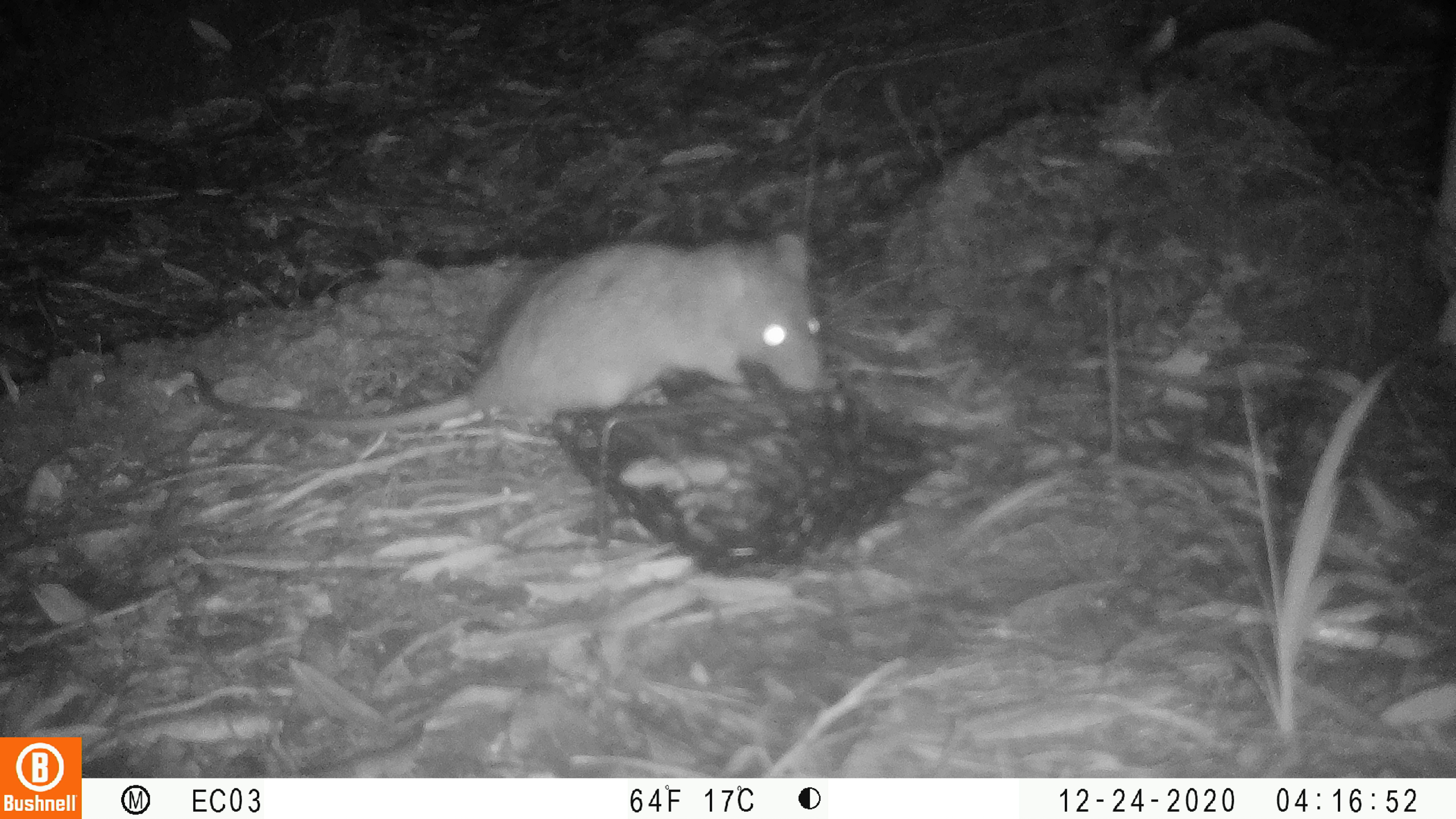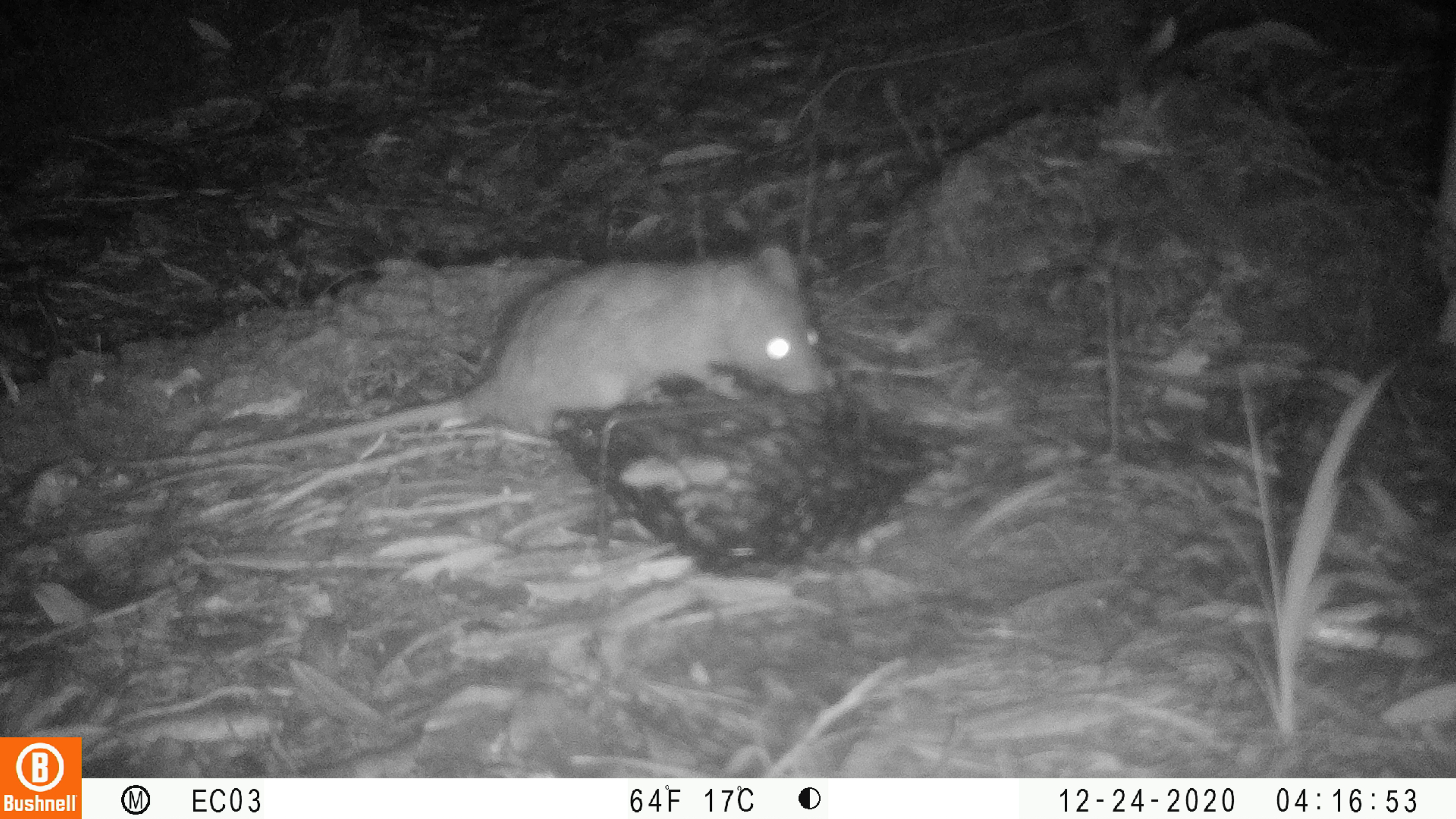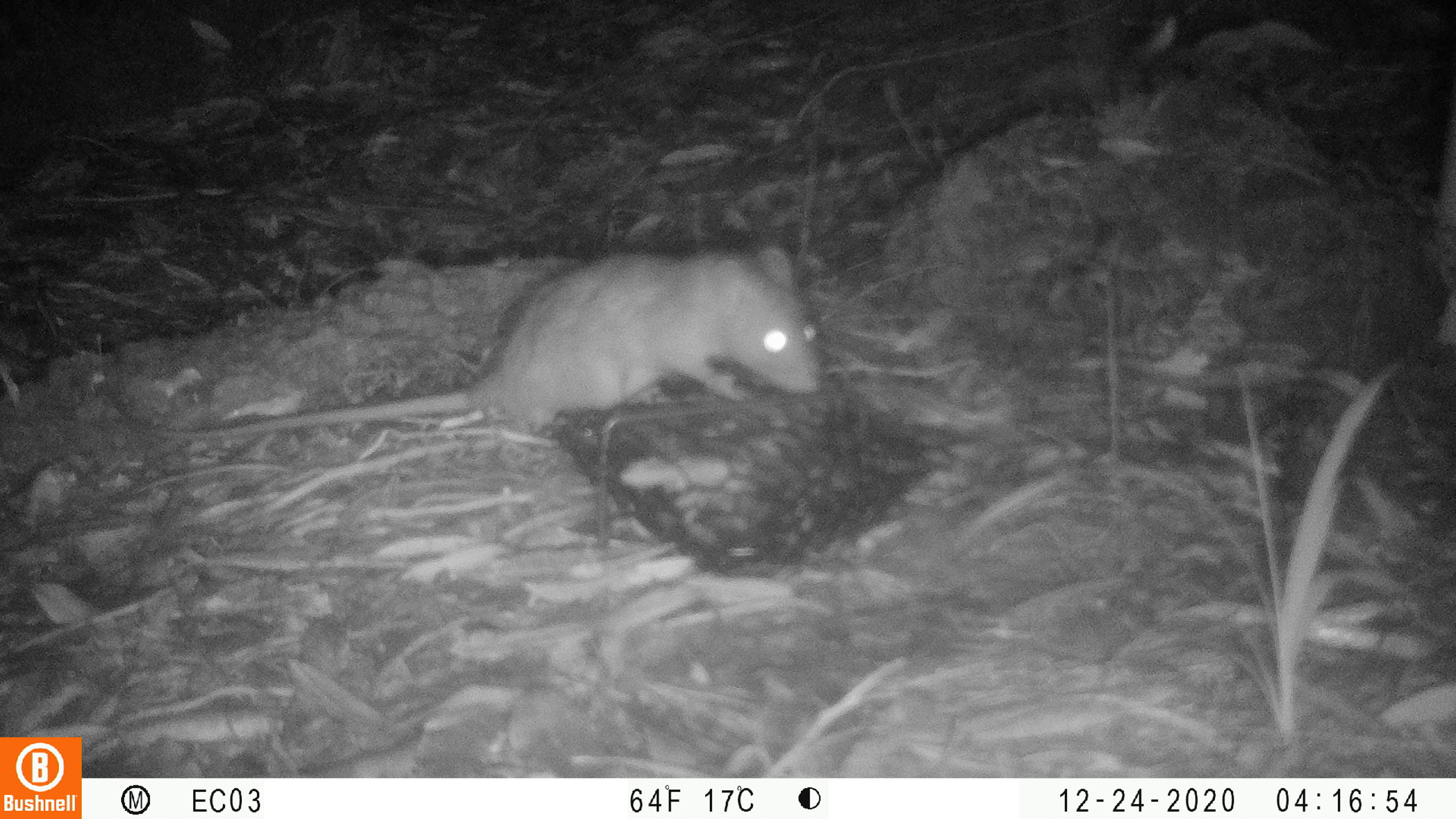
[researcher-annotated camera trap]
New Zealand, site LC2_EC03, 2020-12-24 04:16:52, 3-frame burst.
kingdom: Animalia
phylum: Chordata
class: Mammalia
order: Rodentia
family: Muridae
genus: Rattus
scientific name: Rattus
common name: rat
Rat (Rattus).